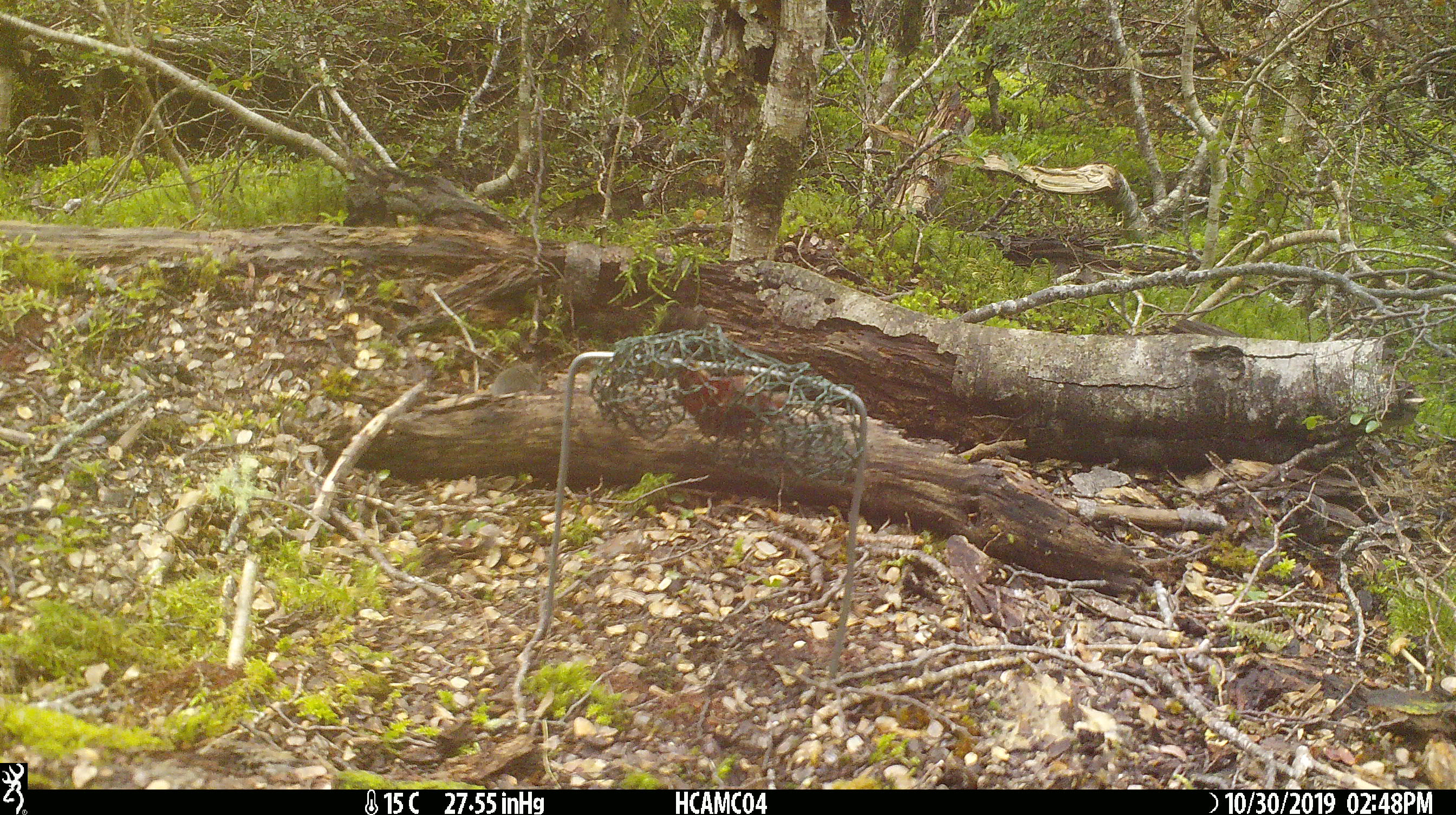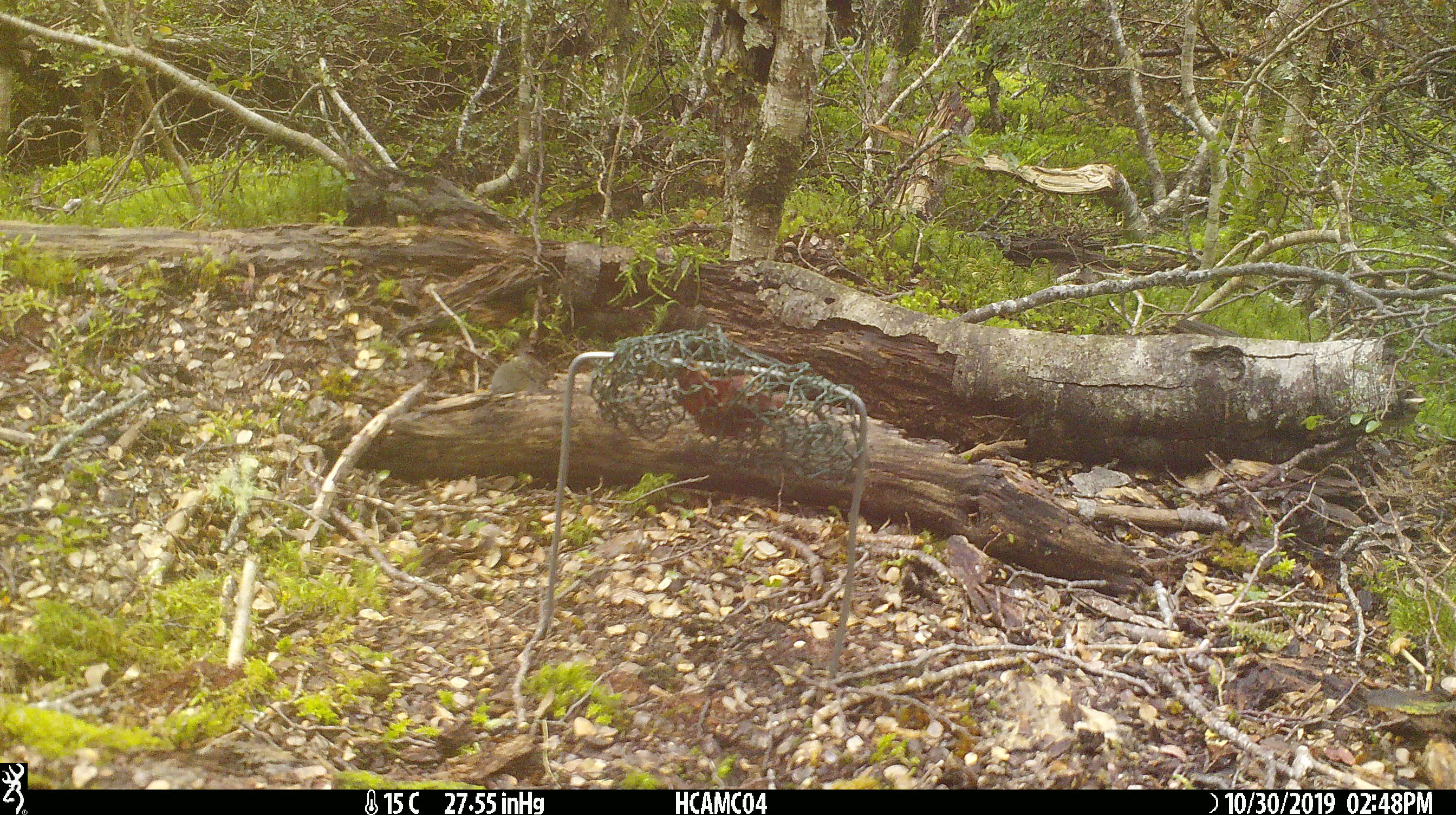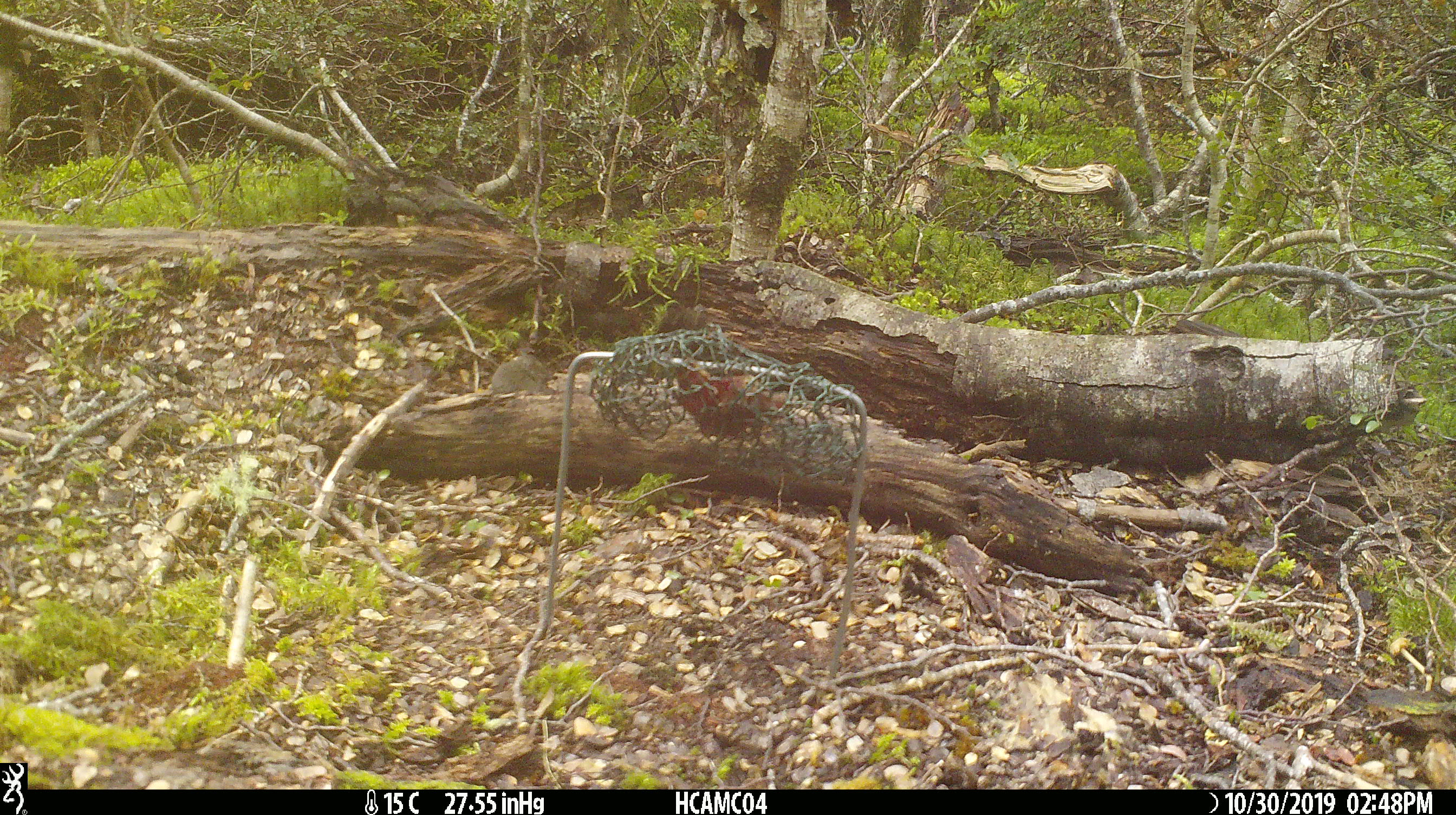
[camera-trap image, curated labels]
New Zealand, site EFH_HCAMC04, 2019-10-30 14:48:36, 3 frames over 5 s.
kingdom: Animalia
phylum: Chordata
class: Mammalia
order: Rodentia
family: Muridae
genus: Mus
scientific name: Mus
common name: mouse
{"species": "mouse (Mus)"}